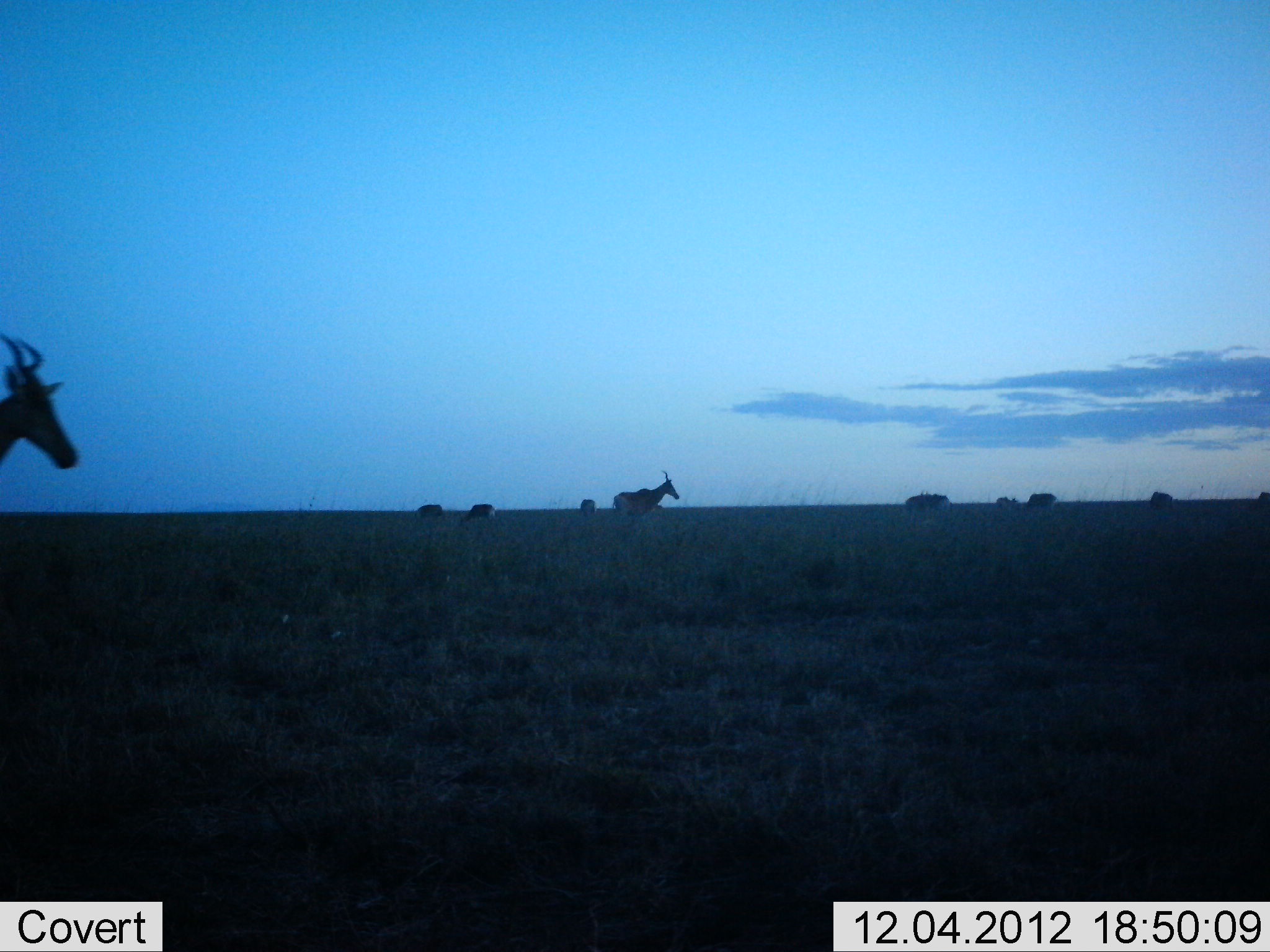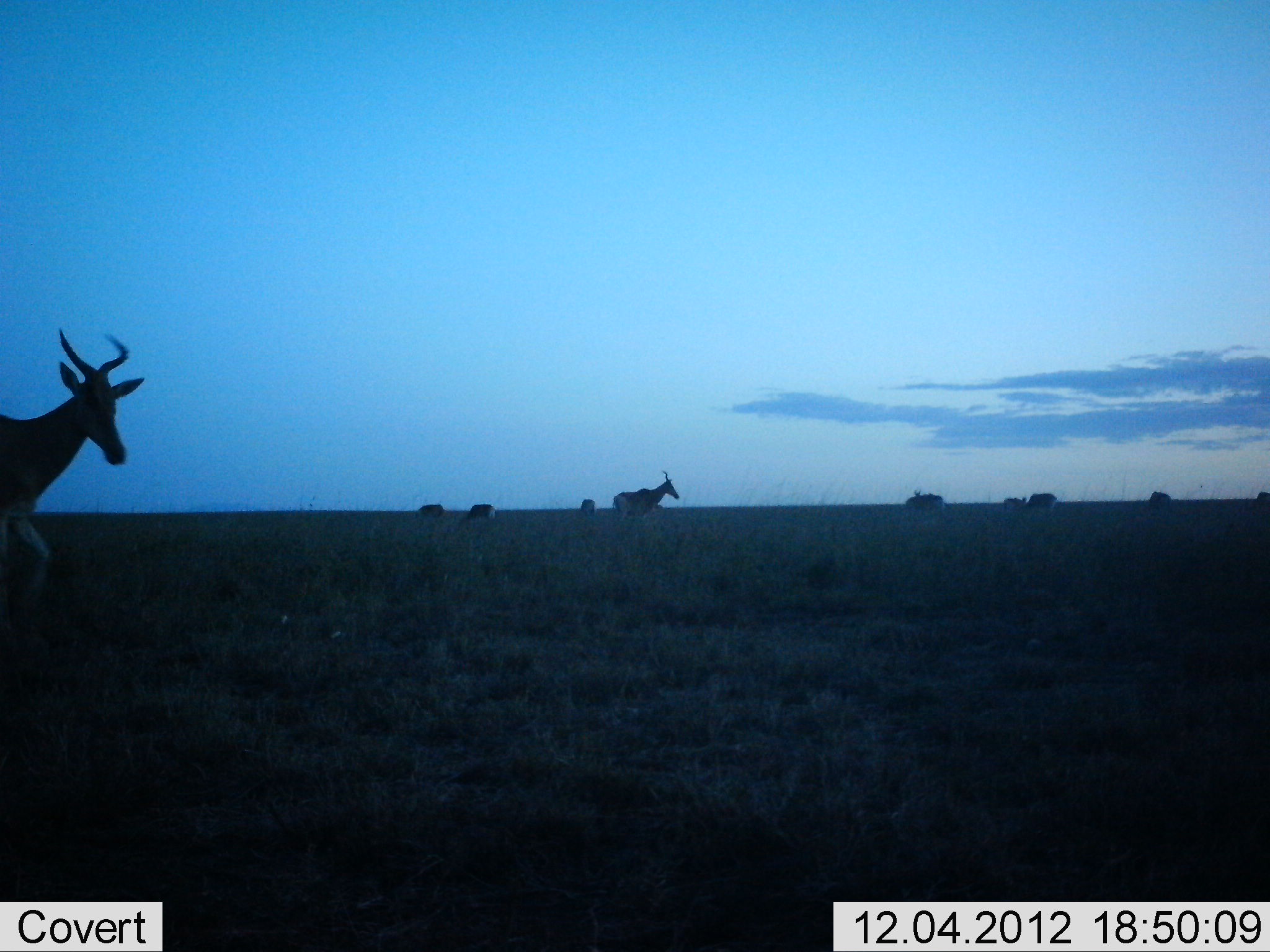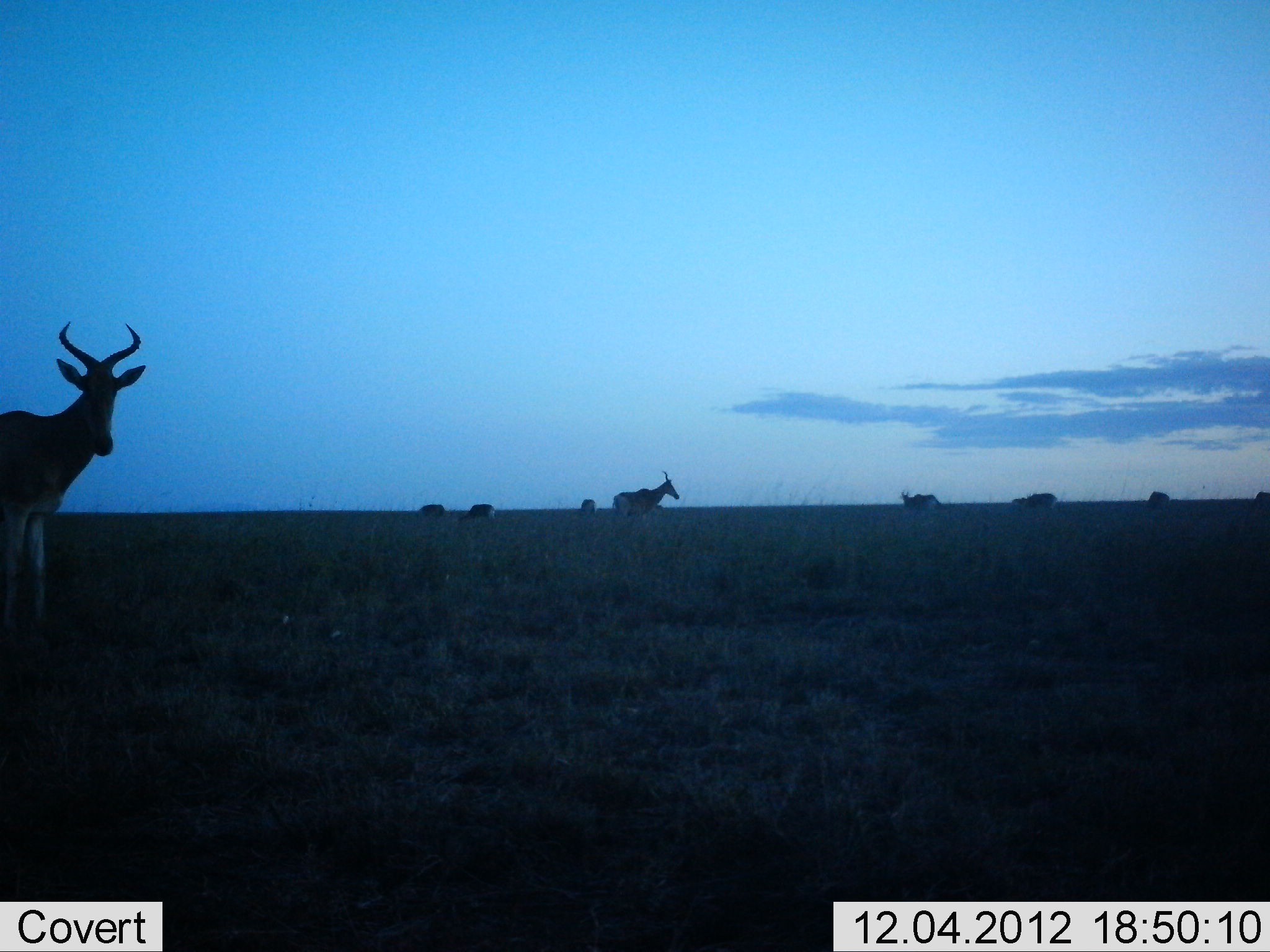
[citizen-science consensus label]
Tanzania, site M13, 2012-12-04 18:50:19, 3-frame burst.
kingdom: Animalia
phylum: Chordata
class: Mammalia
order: Artiodactyla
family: Bovidae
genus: Alcelaphus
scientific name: Alcelaphus buselaphus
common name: hartebeest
Hartebeest (Alcelaphus buselaphus), count 9. Behavior (volunteer vote fractions): standing 64%, resting 4%, moving 72%, interacting 0%. Young present (vote fraction): 12%. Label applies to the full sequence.